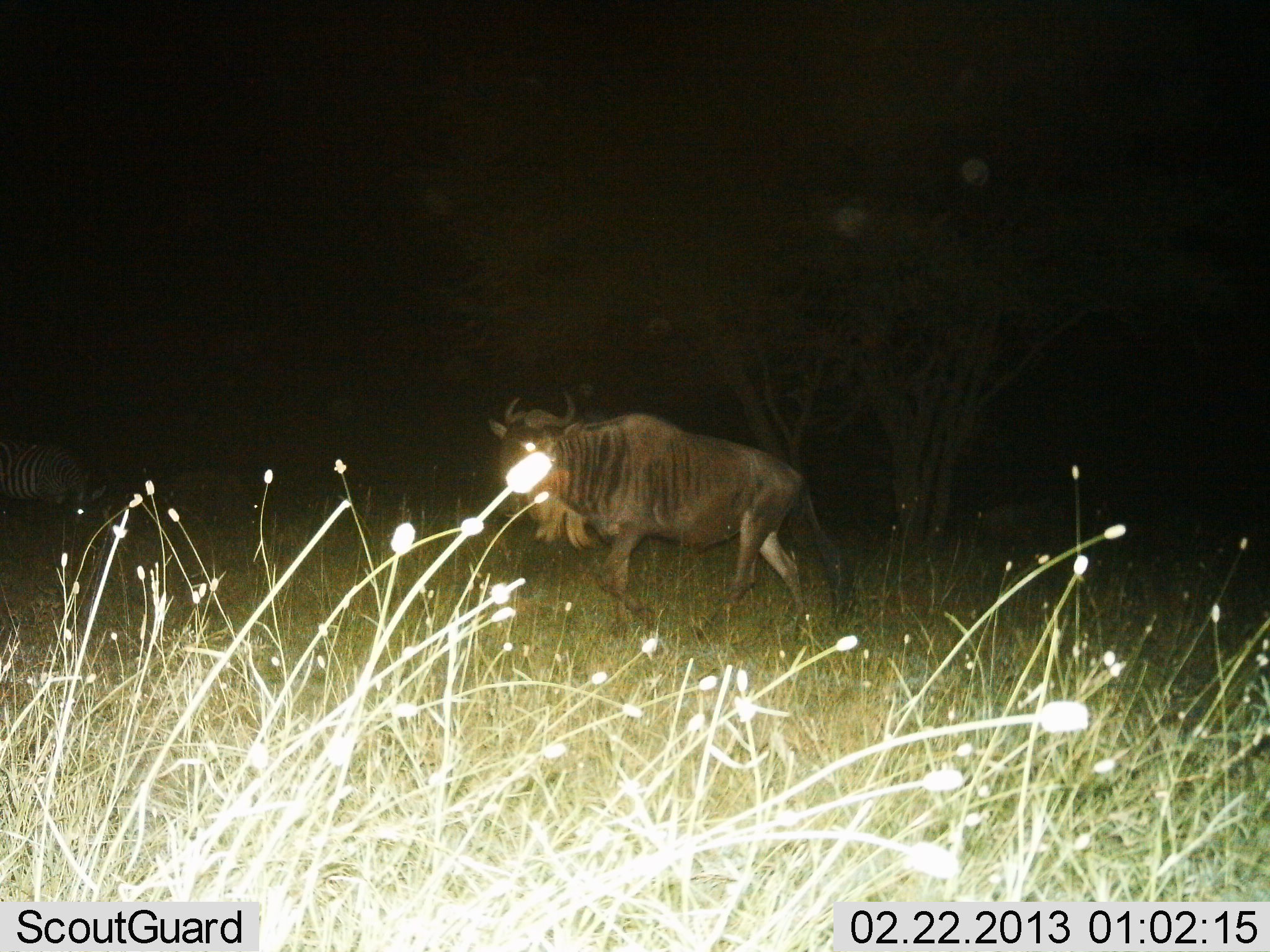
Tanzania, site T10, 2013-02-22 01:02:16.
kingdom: Animalia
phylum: Chordata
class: Mammalia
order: Artiodactyla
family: Bovidae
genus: Connochaetes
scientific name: Connochaetes taurinus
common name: blue wildebeest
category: wildebeest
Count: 1.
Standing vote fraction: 13%.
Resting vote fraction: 3%.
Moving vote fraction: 94%.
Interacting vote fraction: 0%.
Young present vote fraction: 0%.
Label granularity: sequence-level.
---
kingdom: Animalia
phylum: Chordata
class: Mammalia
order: Perissodactyla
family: Equidae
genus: Equus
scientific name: Equus quagga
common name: plains zebra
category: zebra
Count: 1.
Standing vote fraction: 47%.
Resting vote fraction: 5%.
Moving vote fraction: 11%.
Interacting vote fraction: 0%.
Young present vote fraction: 0%.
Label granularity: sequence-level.